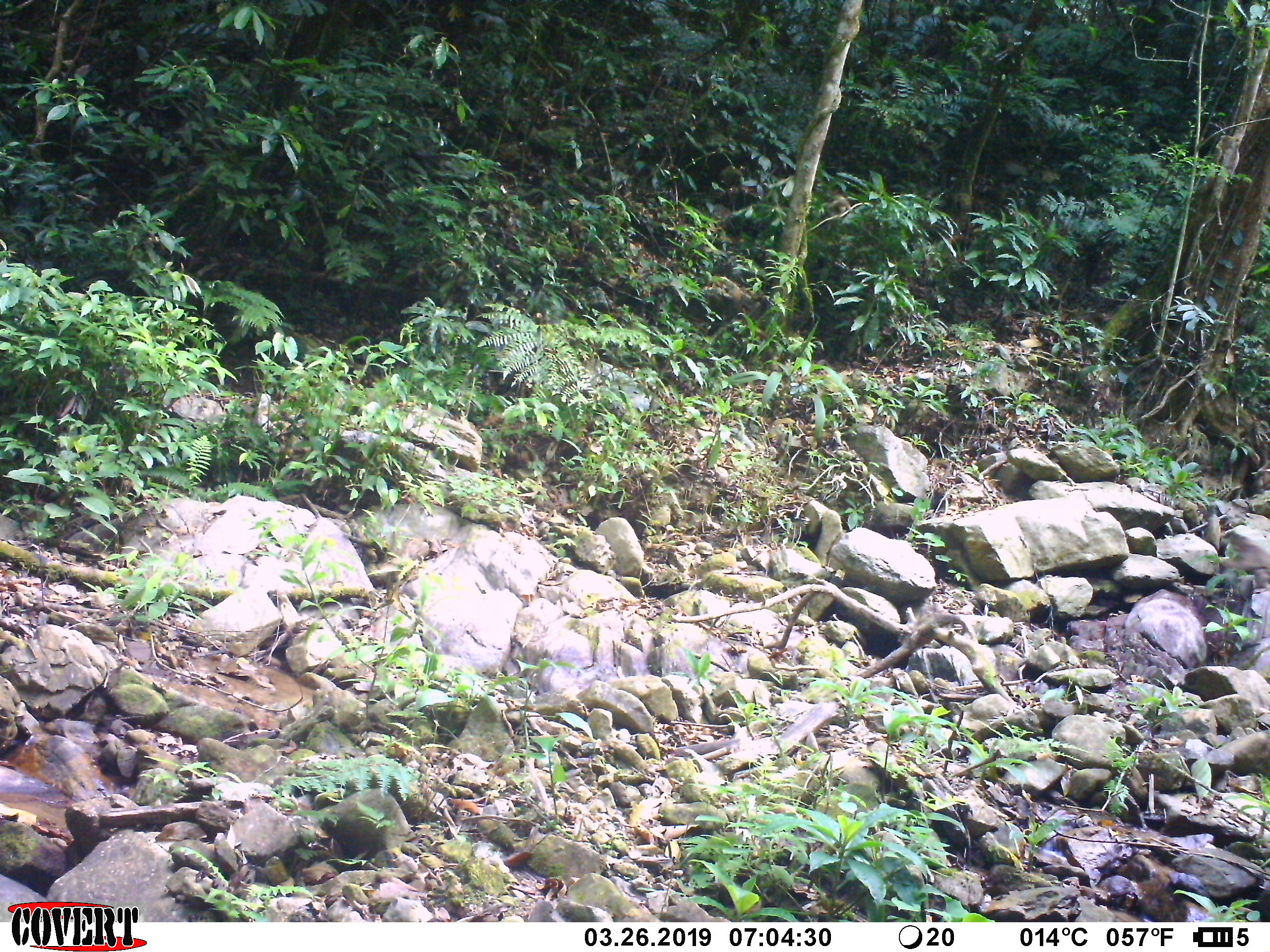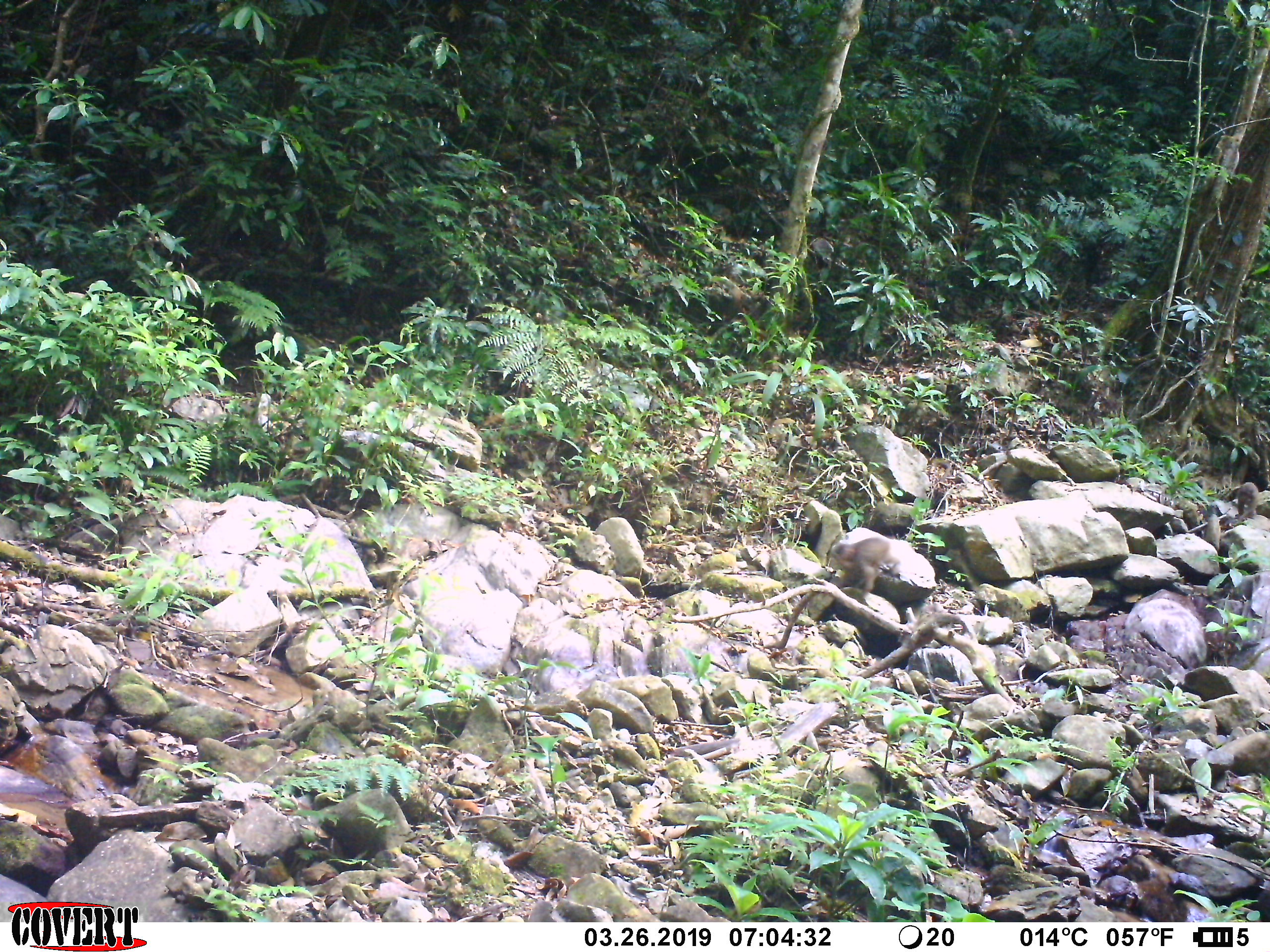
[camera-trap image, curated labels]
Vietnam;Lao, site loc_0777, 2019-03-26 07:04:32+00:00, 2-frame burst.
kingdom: Animalia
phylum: Chordata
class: Mammalia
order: Primates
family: Cercopithecidae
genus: Macaca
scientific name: Macaca arctoides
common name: stump-tailed macaque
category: stump tailed macaque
Stump tailed macaque (stump-tailed macaque) (Macaca arctoides). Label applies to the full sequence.